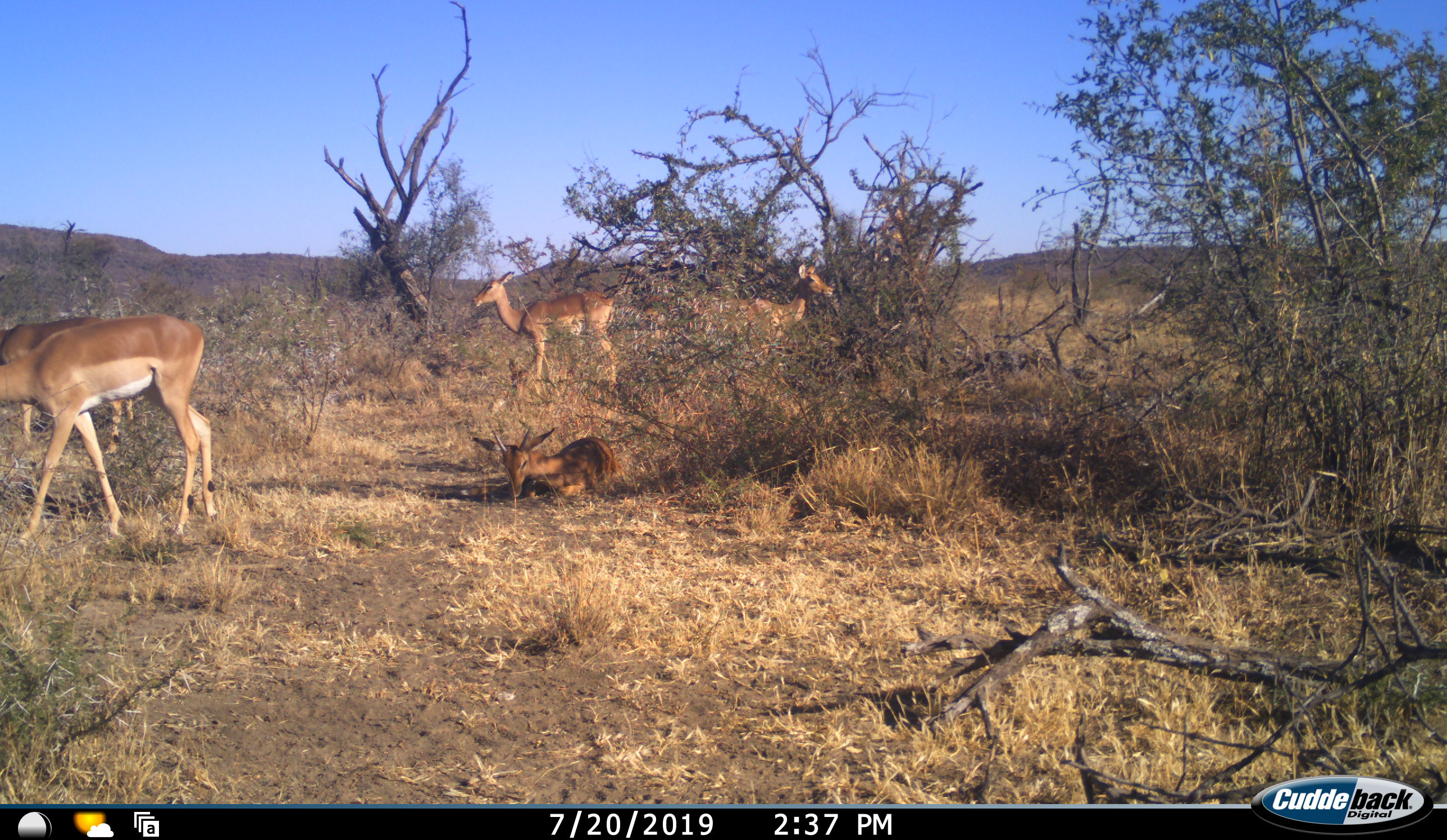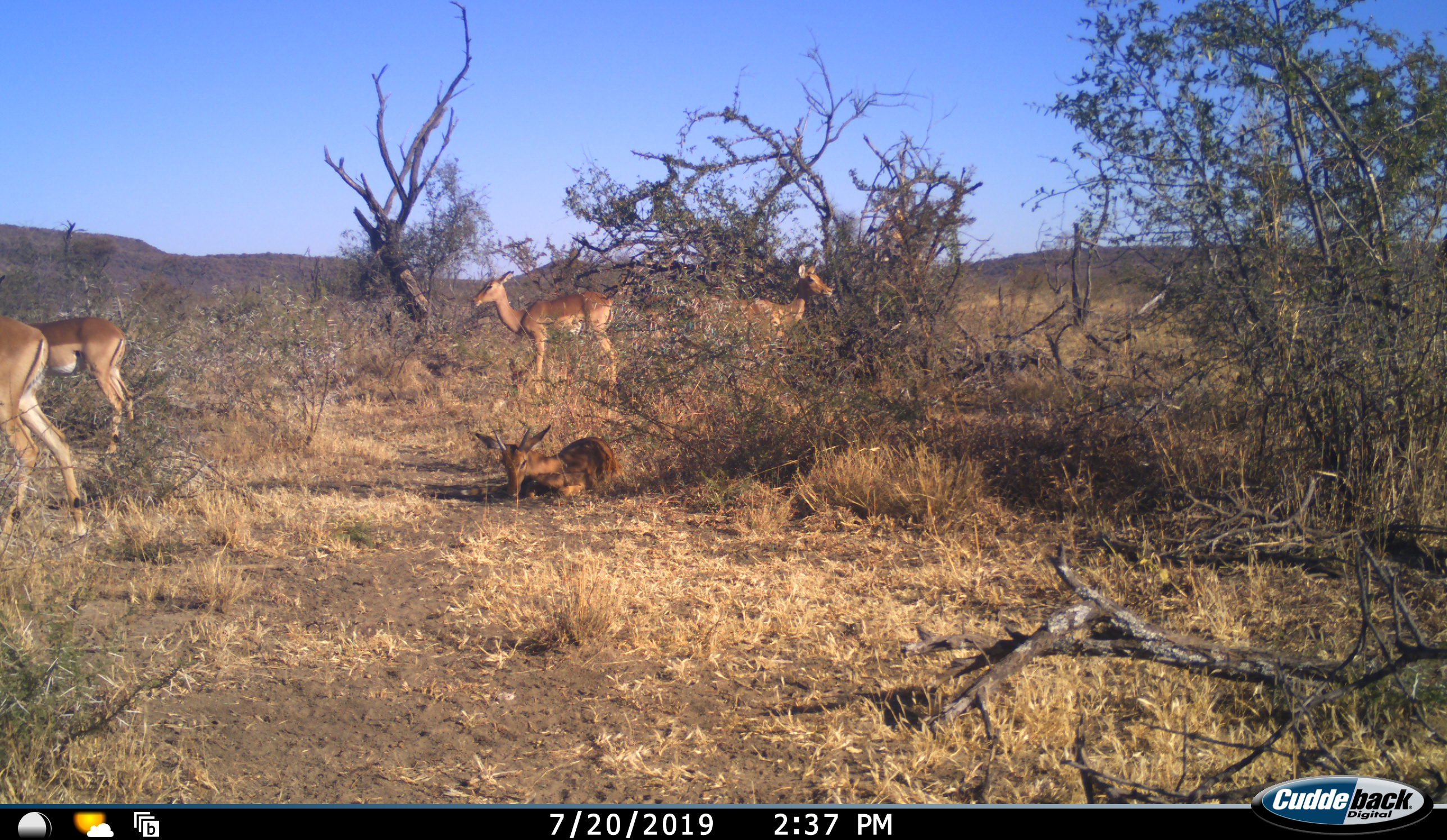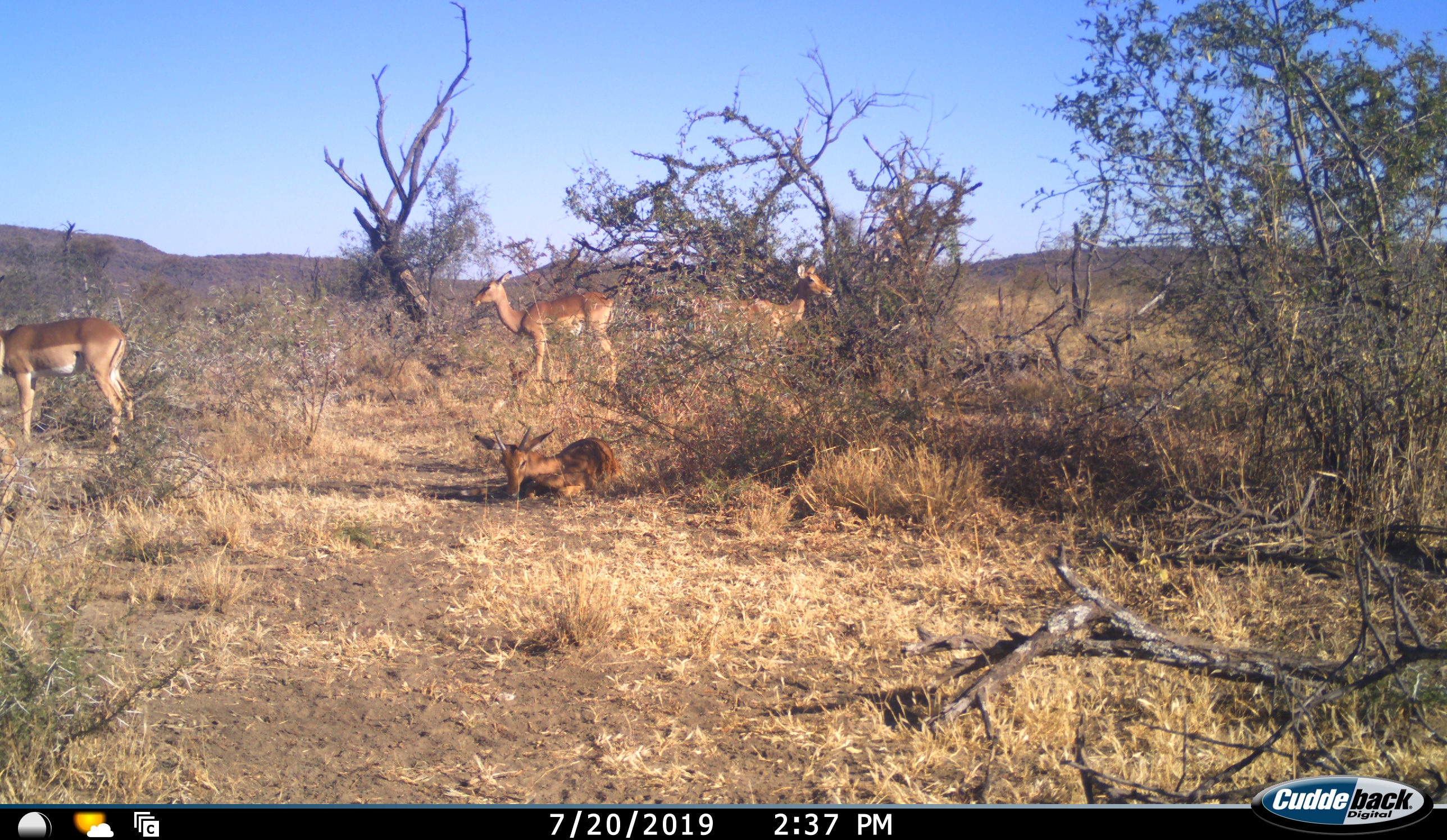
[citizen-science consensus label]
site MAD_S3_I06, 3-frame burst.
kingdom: Animalia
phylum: Chordata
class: Mammalia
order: Artiodactyla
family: Bovidae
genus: Aepyceros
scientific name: Aepyceros melampus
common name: impala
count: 5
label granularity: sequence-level